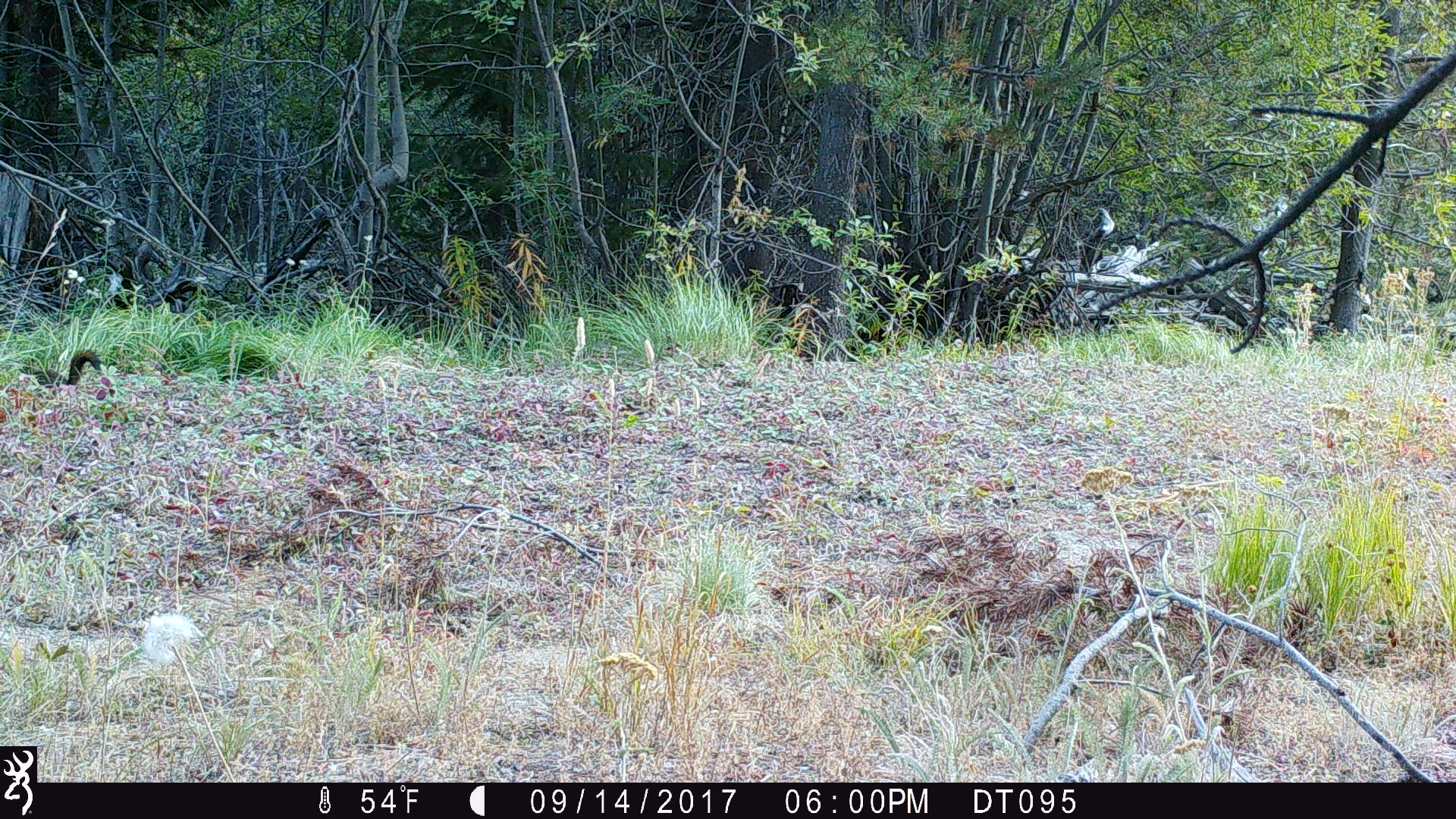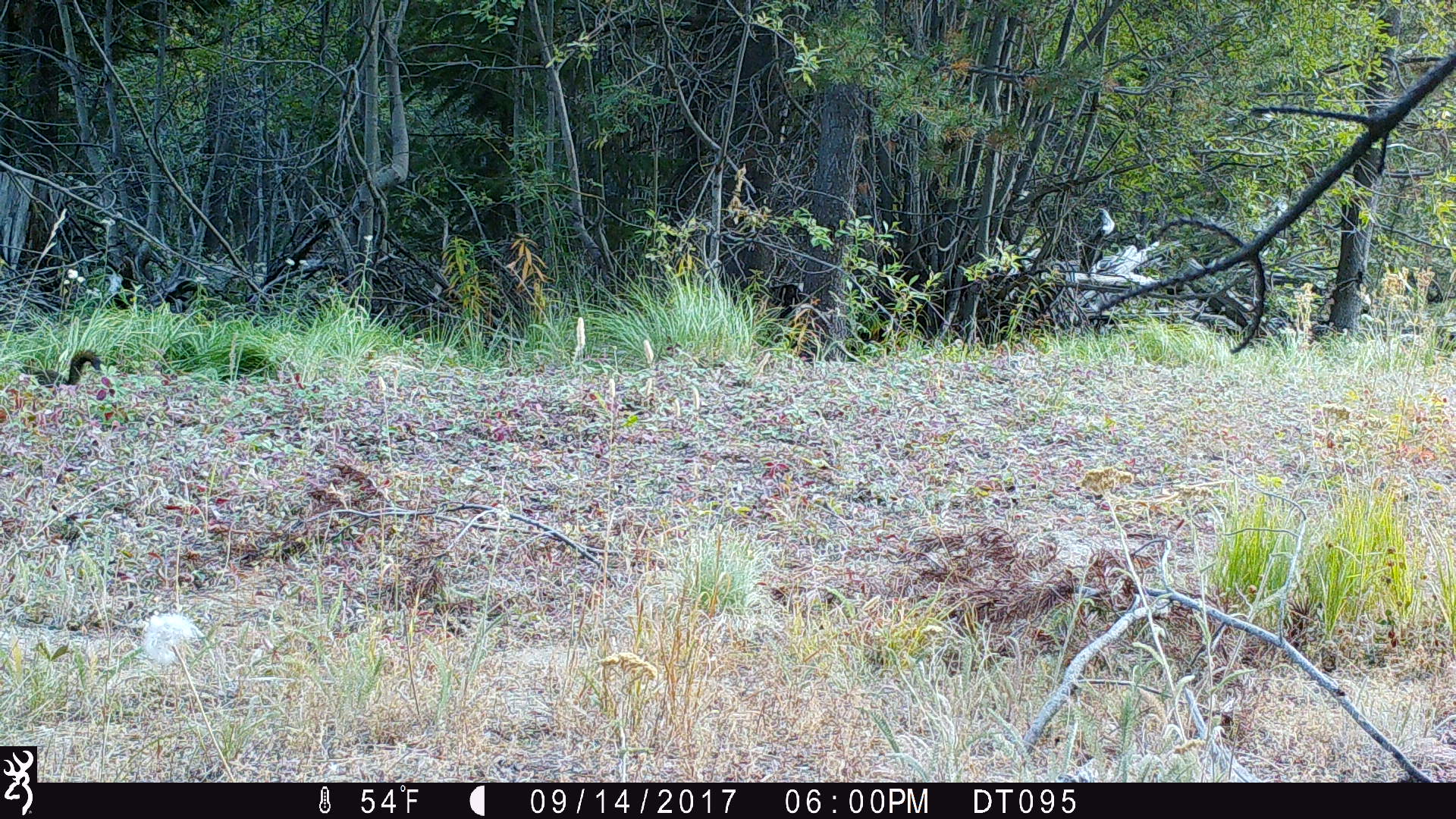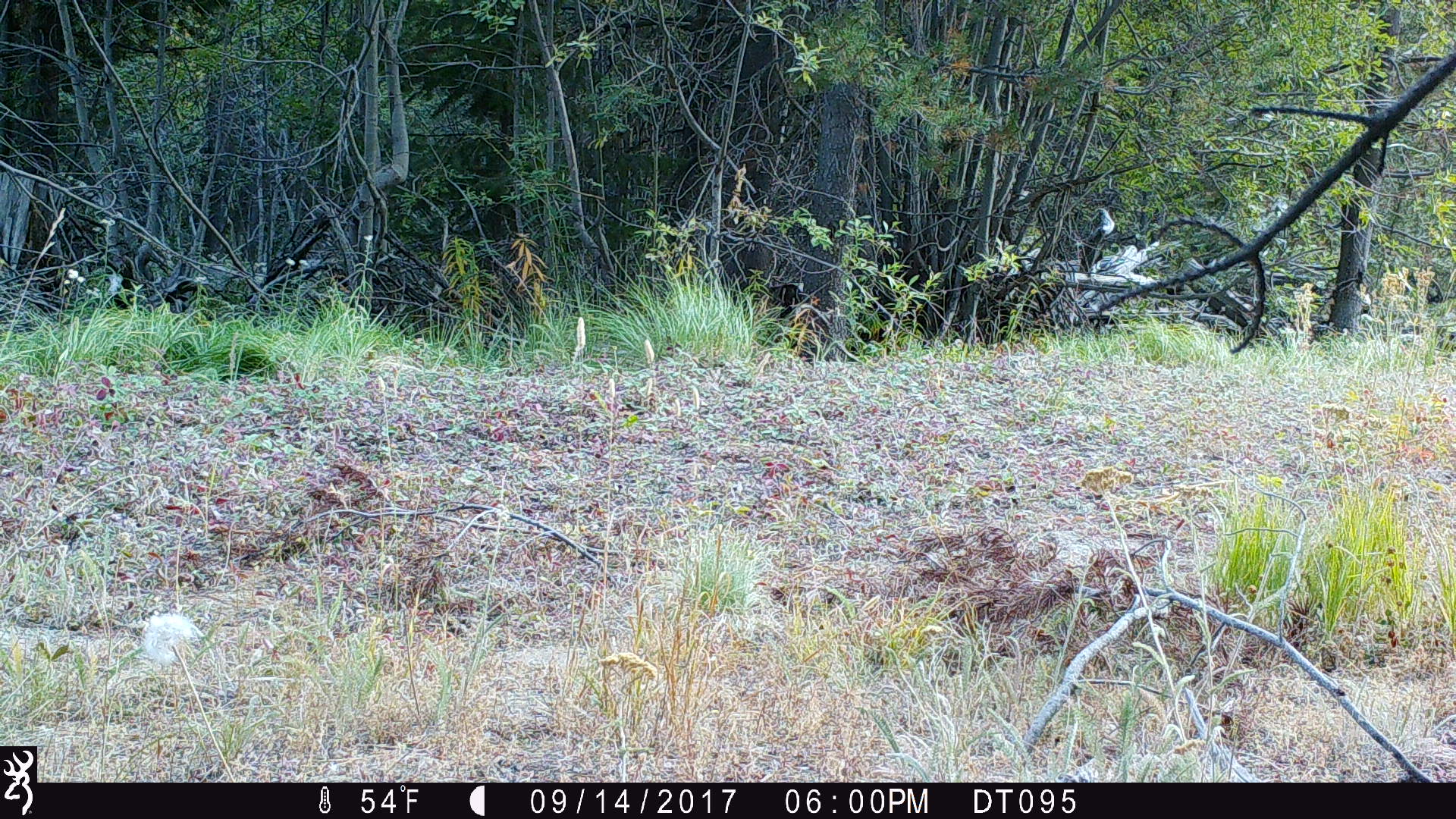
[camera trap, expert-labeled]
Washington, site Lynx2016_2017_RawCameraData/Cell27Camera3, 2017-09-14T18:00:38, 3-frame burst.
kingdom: Animalia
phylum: Chordata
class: Mammalia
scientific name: Mammalia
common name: small mammal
Small mammal (Mammalia). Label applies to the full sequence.